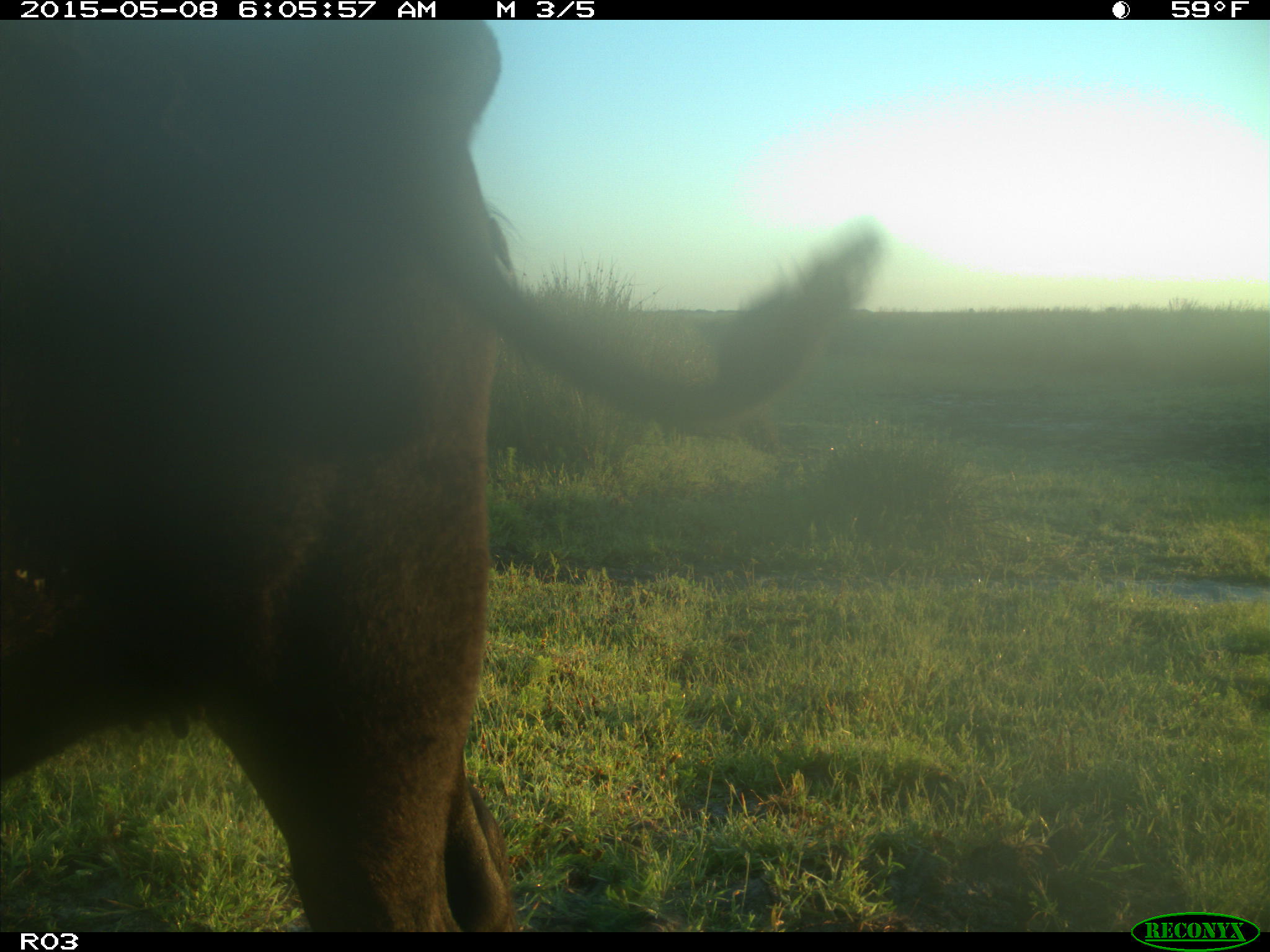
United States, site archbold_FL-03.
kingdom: Animalia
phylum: Chordata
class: Mammalia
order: Artiodactyla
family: Bovidae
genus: Bos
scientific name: Bos taurus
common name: domestic cow